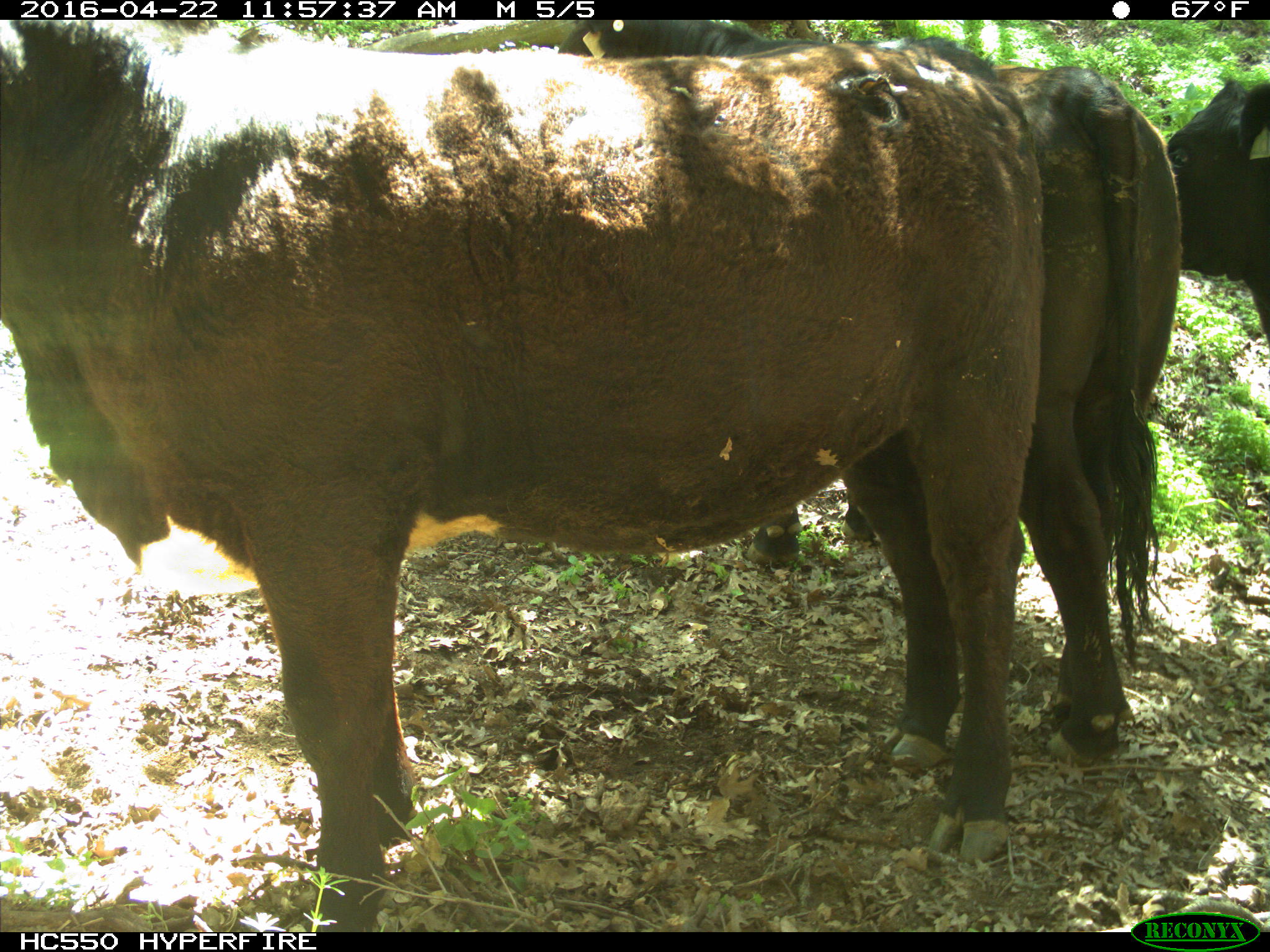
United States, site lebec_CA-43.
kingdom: Animalia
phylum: Chordata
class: Mammalia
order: Artiodactyla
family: Bovidae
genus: Bos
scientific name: Bos taurus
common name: domestic cow